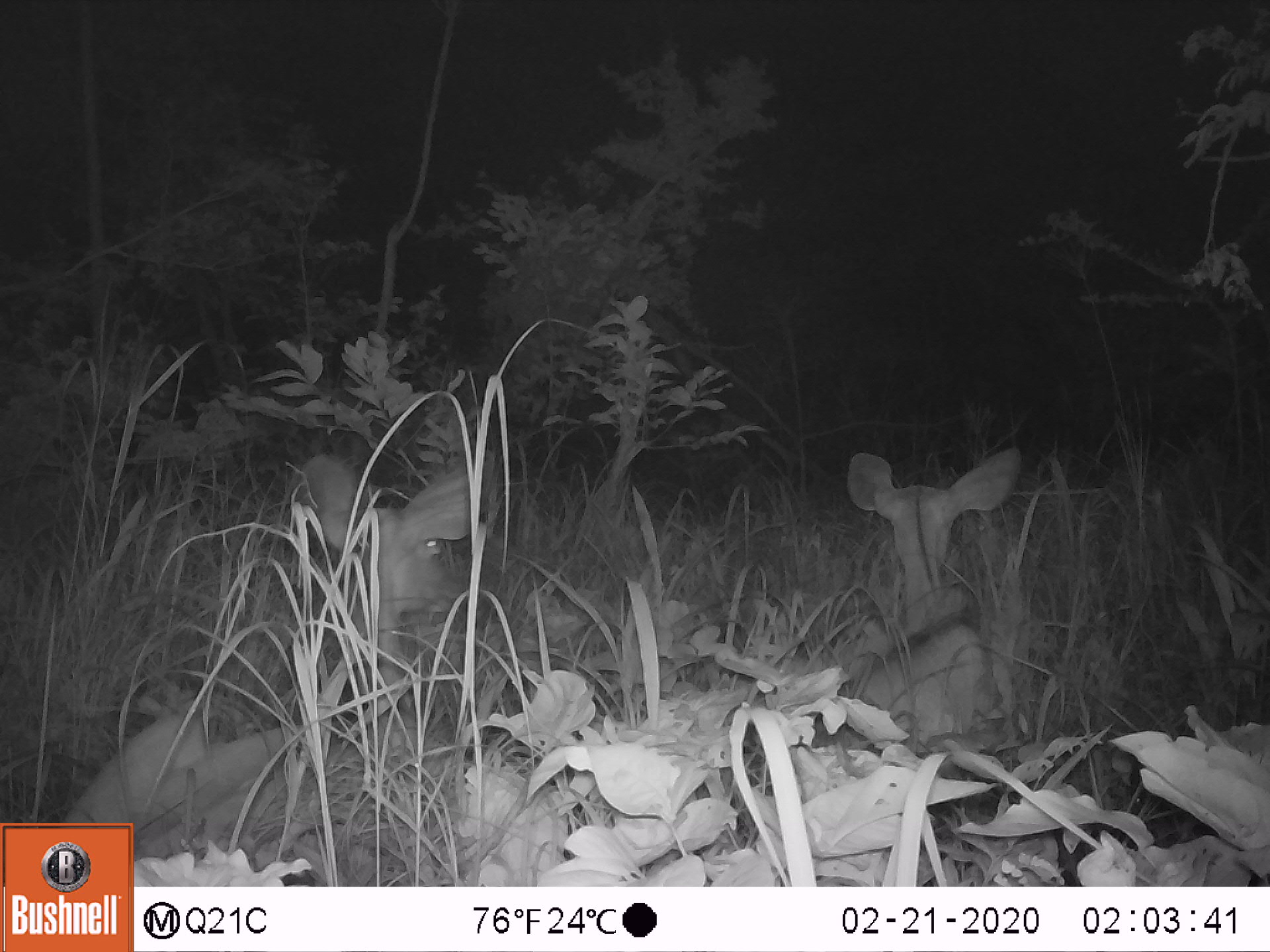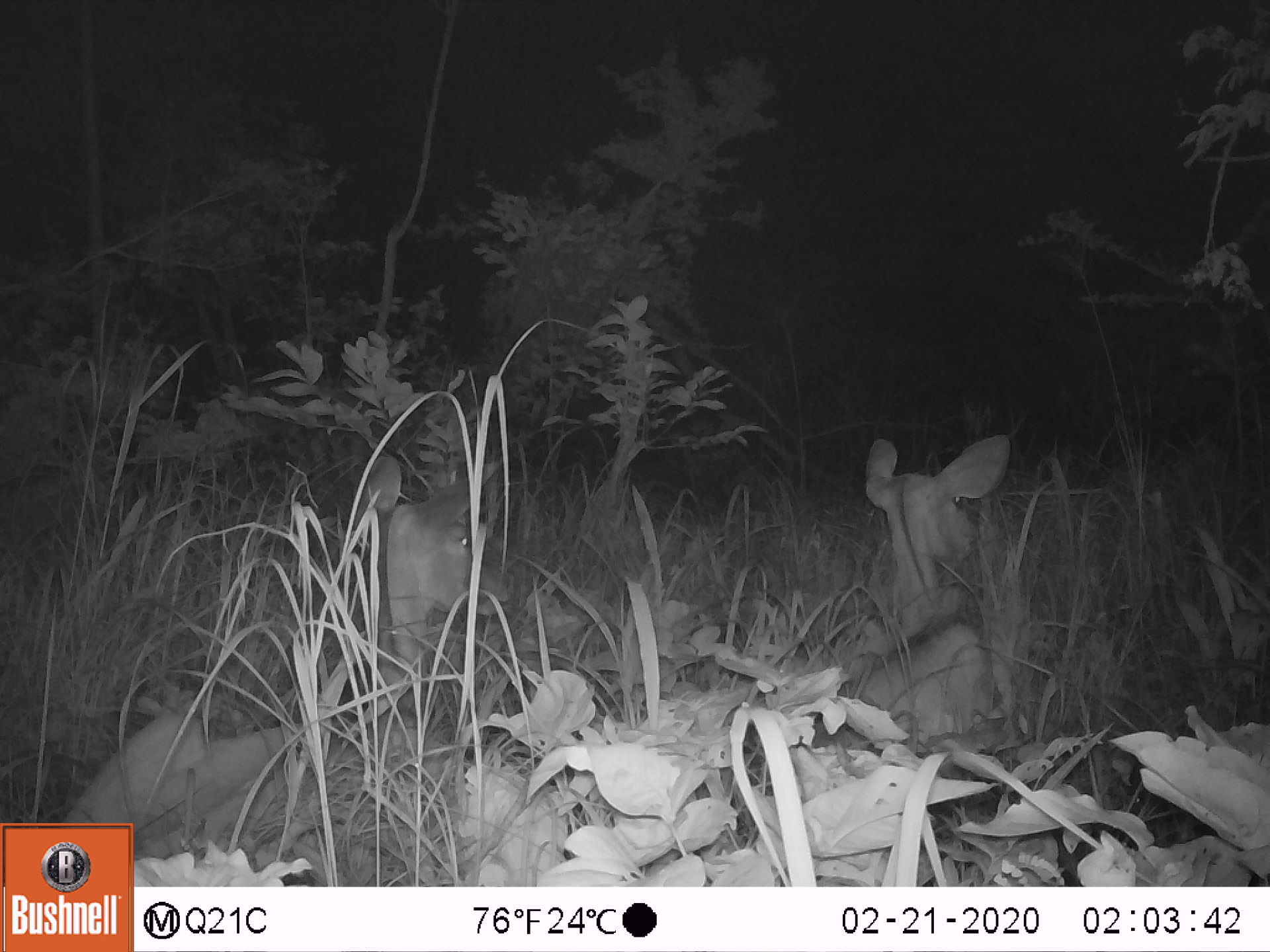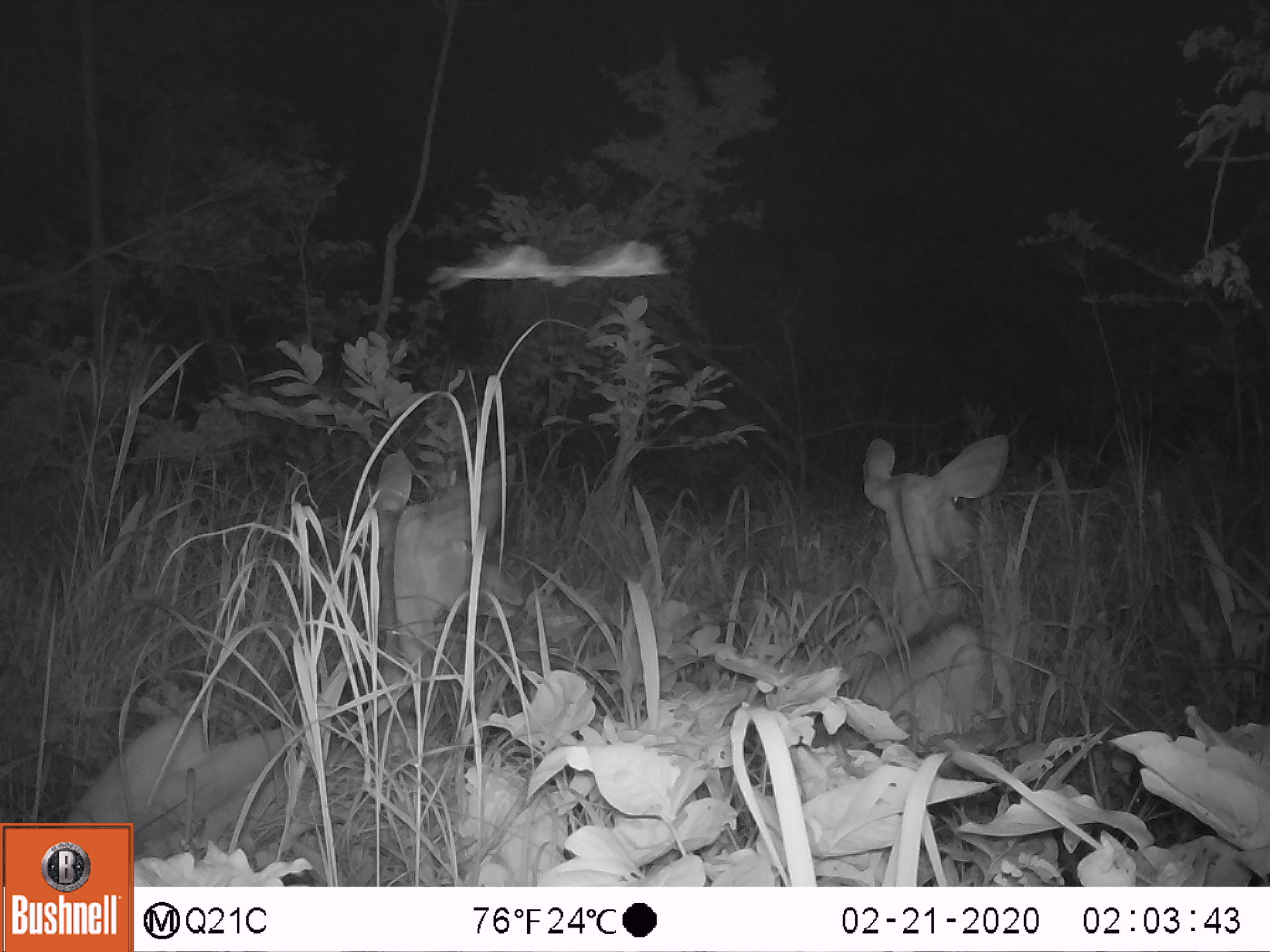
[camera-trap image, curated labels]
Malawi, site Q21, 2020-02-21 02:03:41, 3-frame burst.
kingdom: Animalia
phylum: Chordata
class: Mammalia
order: Artiodactyla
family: Bovidae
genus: Tragelaphus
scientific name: Tragelaphus strepsiceros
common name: greater kudu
Greater kudu (Tragelaphus strepsiceros), count 2.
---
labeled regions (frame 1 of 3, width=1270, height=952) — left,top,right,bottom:
greater kudu: 67,428,521,813; 833,444,1042,756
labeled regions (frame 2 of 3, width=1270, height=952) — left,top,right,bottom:
greater kudu: 66,446,518,818; 851,424,1037,777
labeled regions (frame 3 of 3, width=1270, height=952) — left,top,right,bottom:
greater kudu: 77,446,528,818; 836,422,1027,752